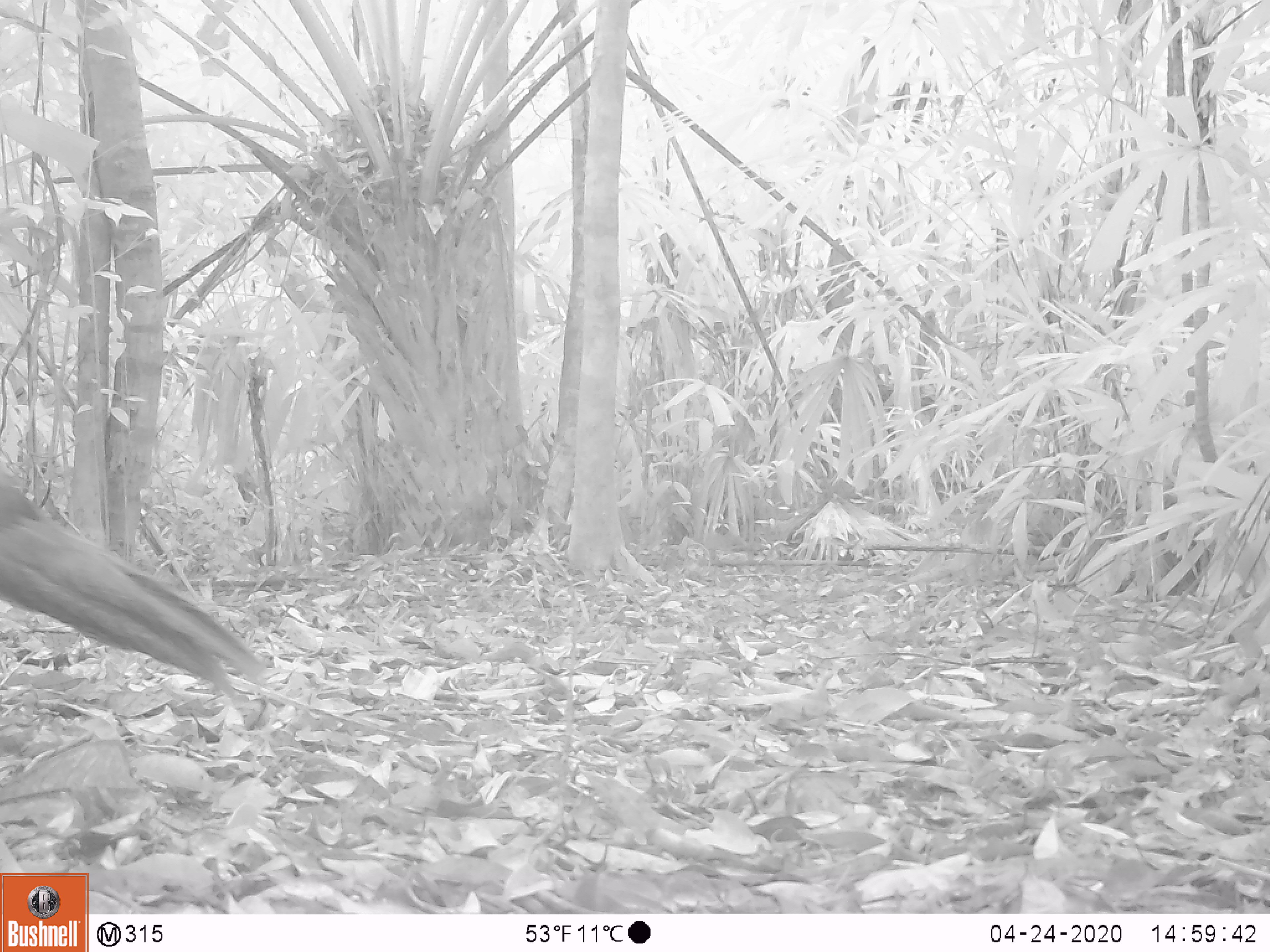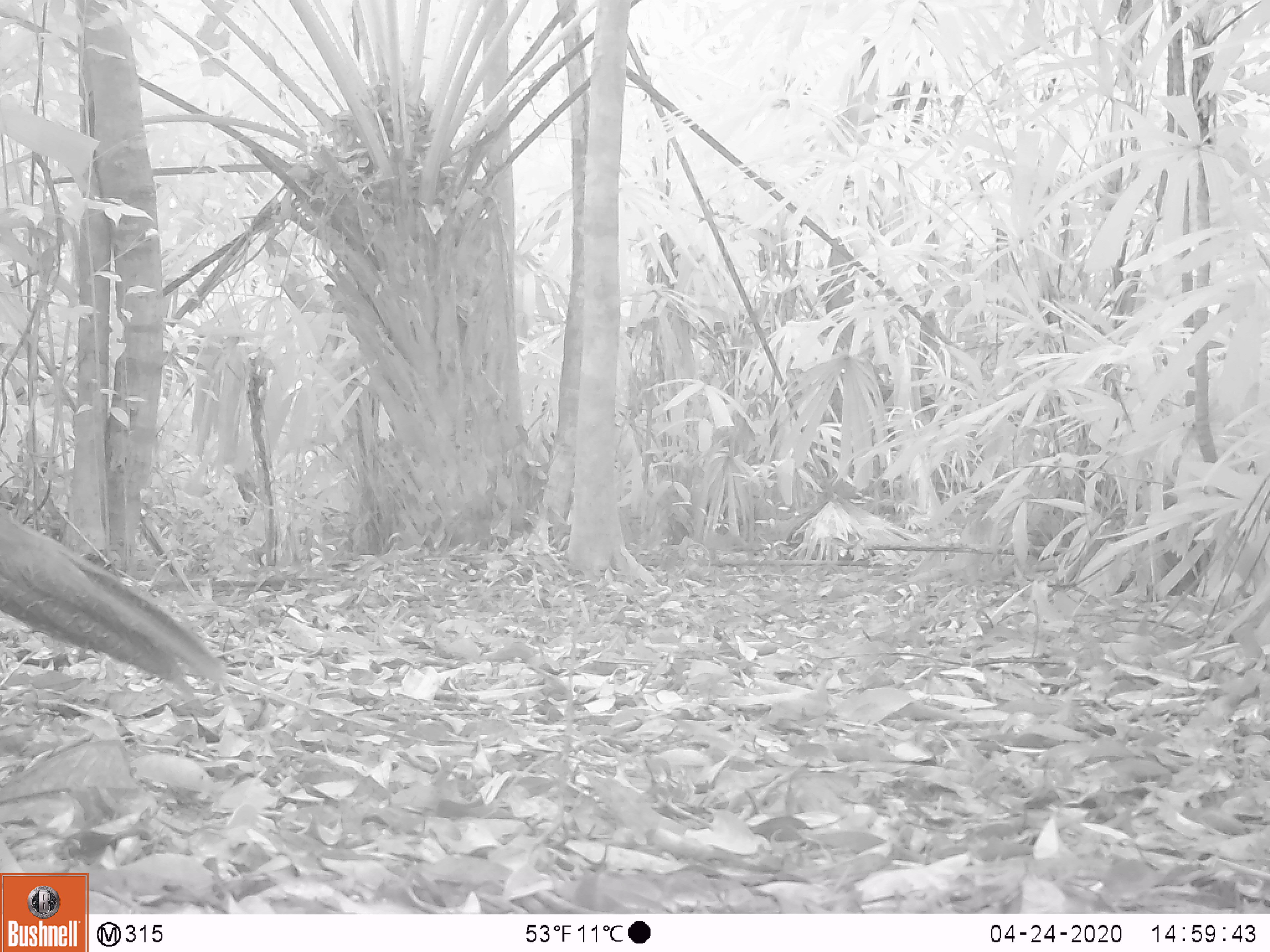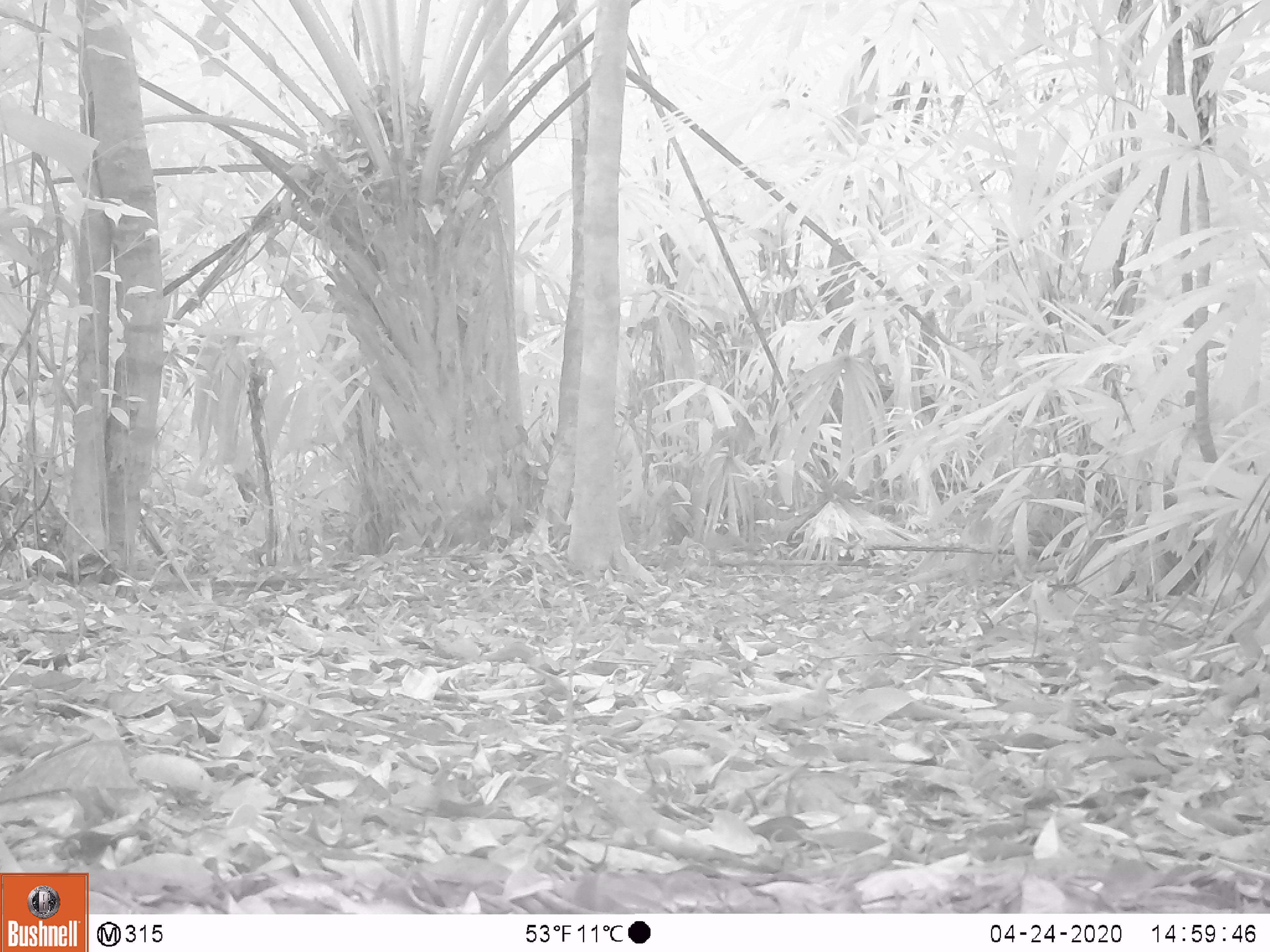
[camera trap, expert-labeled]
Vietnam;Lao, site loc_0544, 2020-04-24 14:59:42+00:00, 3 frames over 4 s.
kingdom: Animalia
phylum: Chordata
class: Aves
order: Galliformes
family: Phasianidae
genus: Lophura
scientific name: Lophura nycthemera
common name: silver pheasant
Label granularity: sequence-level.